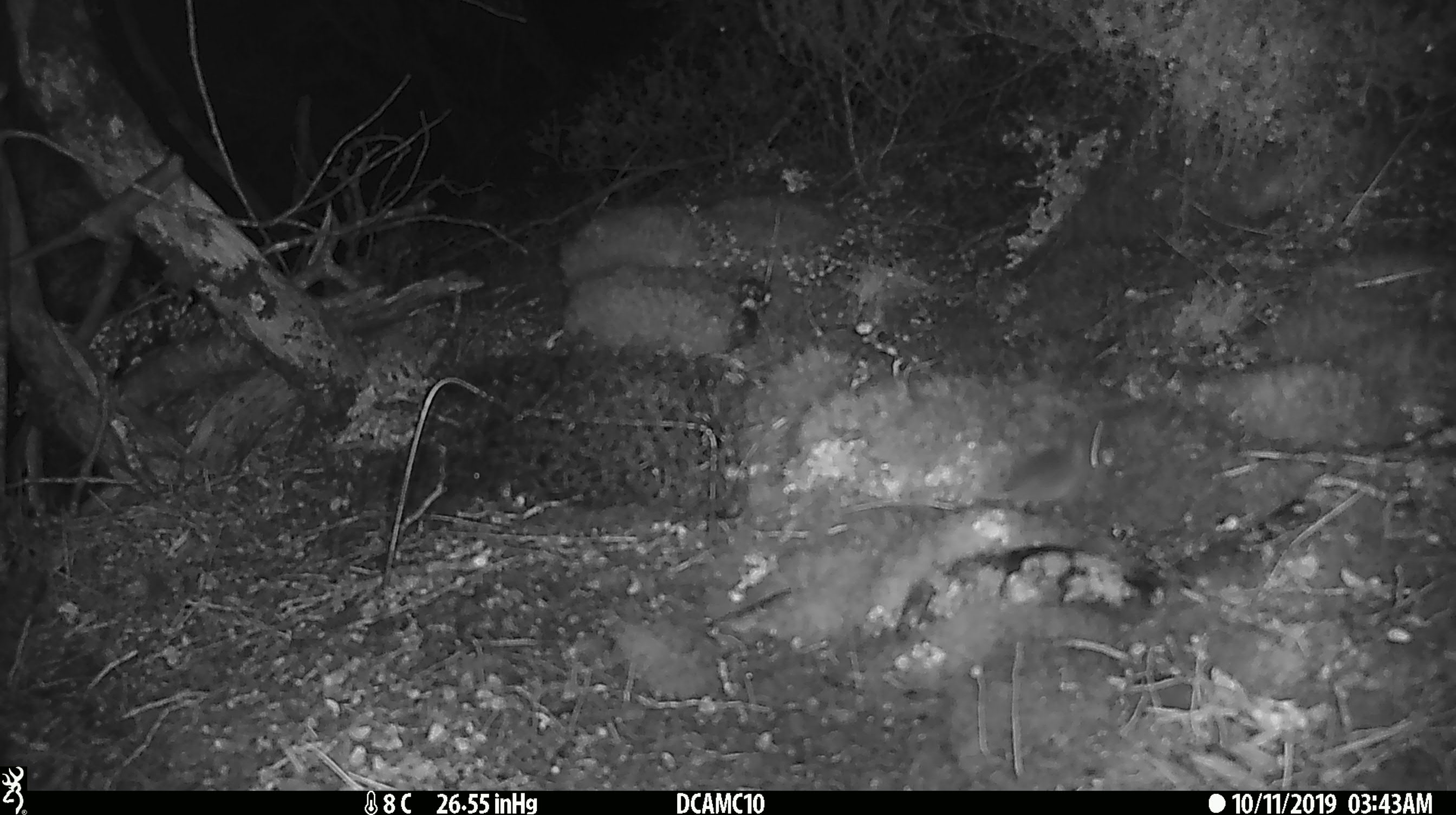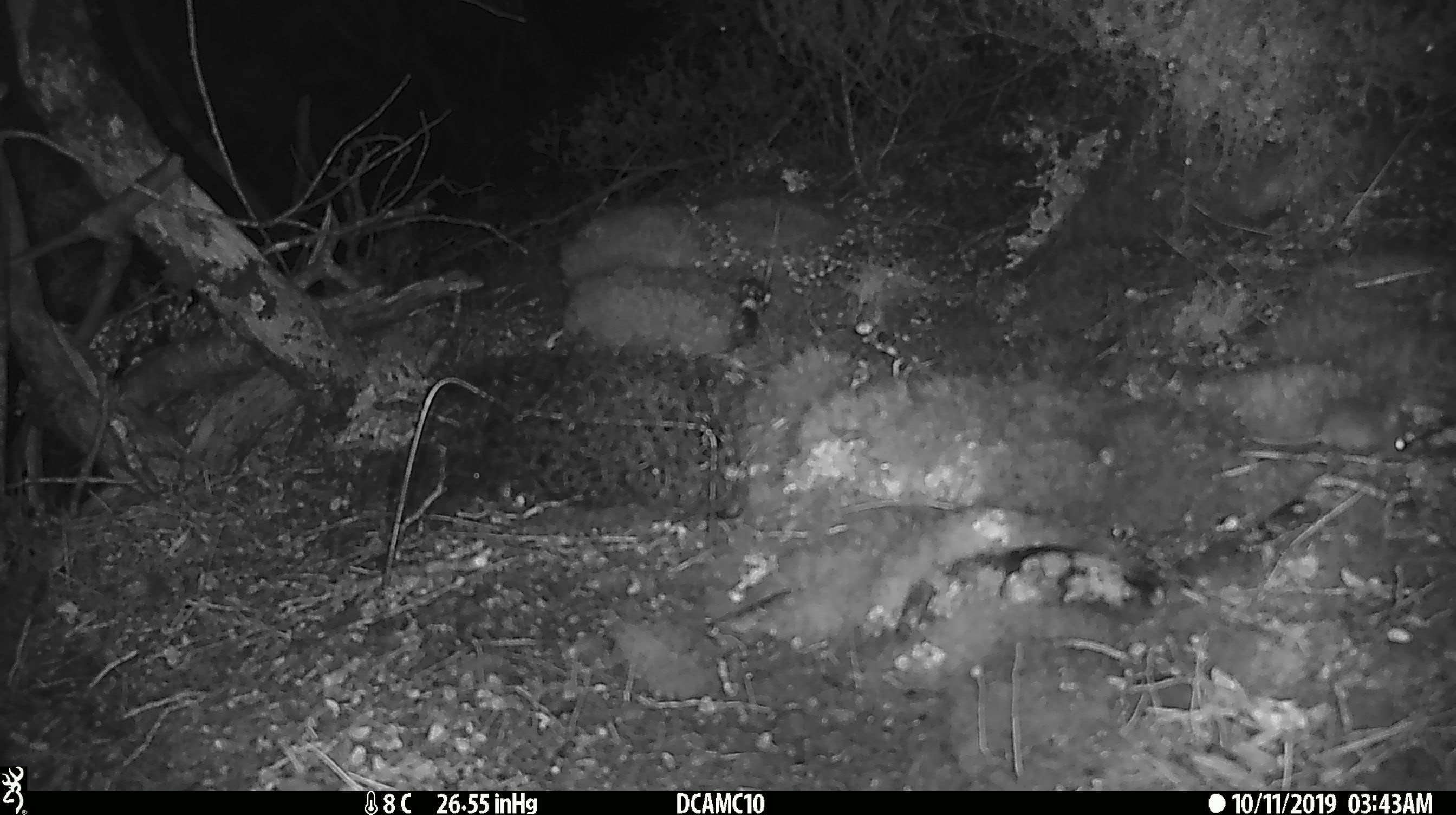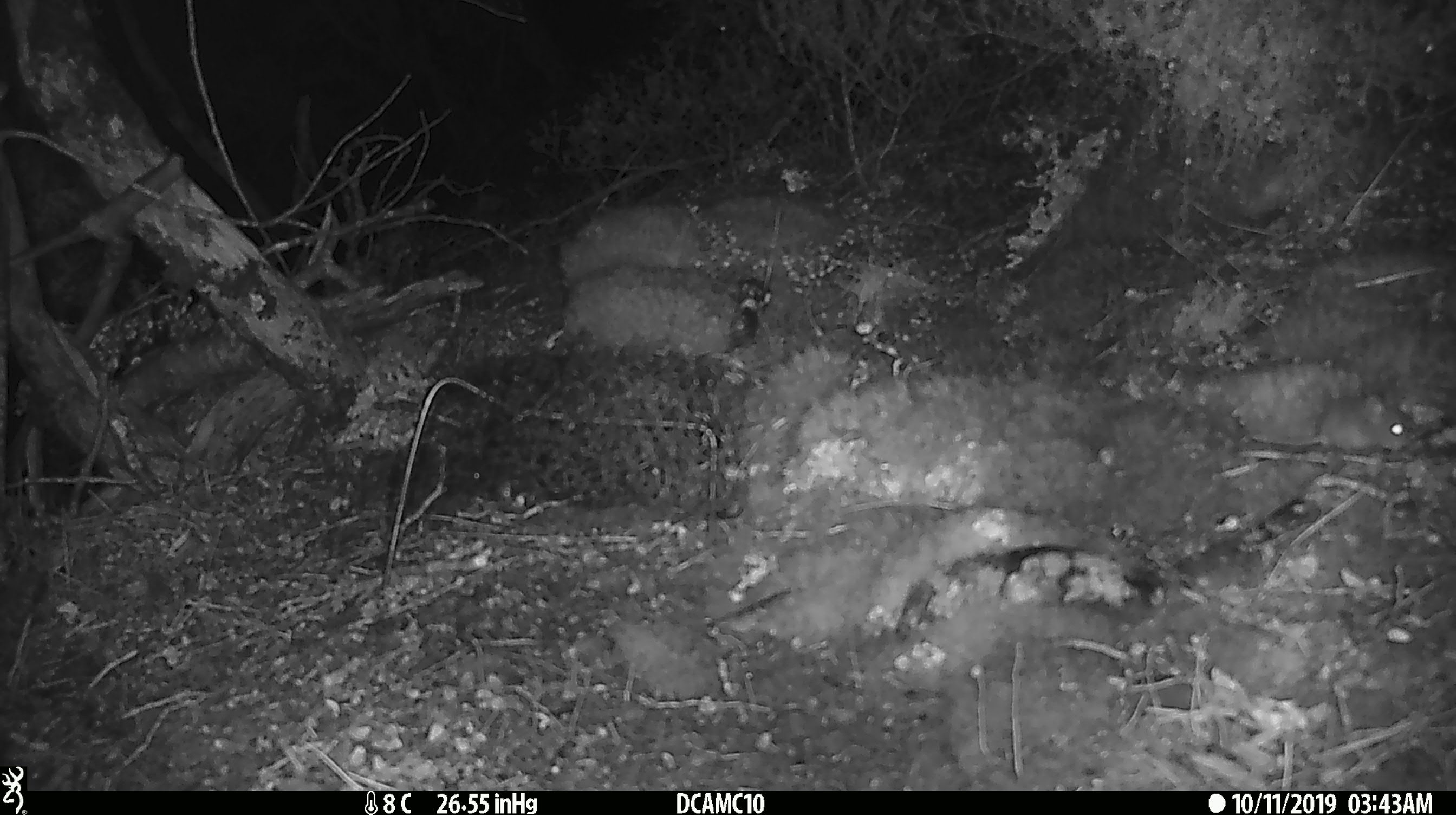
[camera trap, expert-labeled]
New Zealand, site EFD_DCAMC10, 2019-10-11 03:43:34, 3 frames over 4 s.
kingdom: Animalia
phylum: Chordata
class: Mammalia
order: Rodentia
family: Muridae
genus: Mus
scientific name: Mus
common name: mouse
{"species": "mouse (Mus)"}